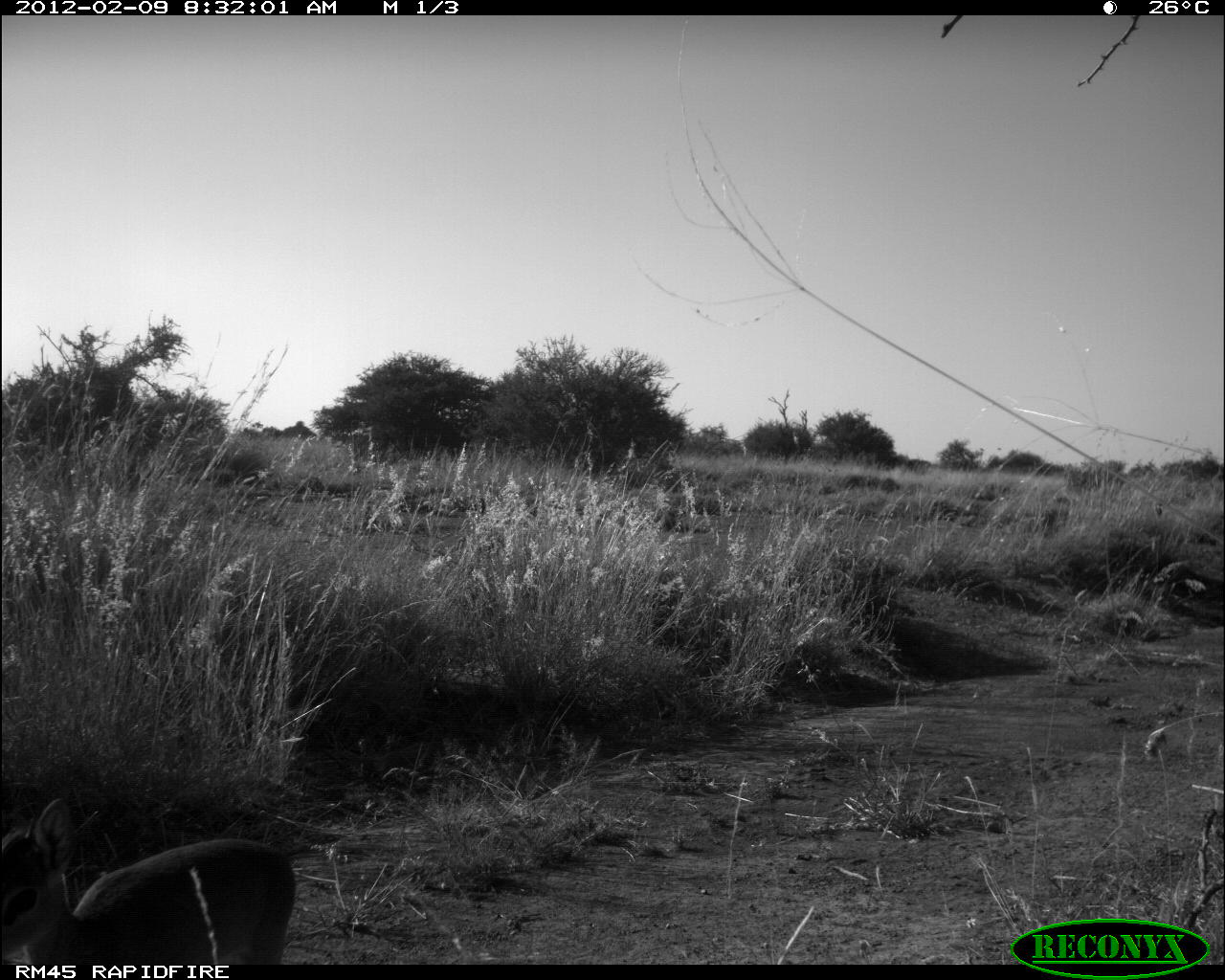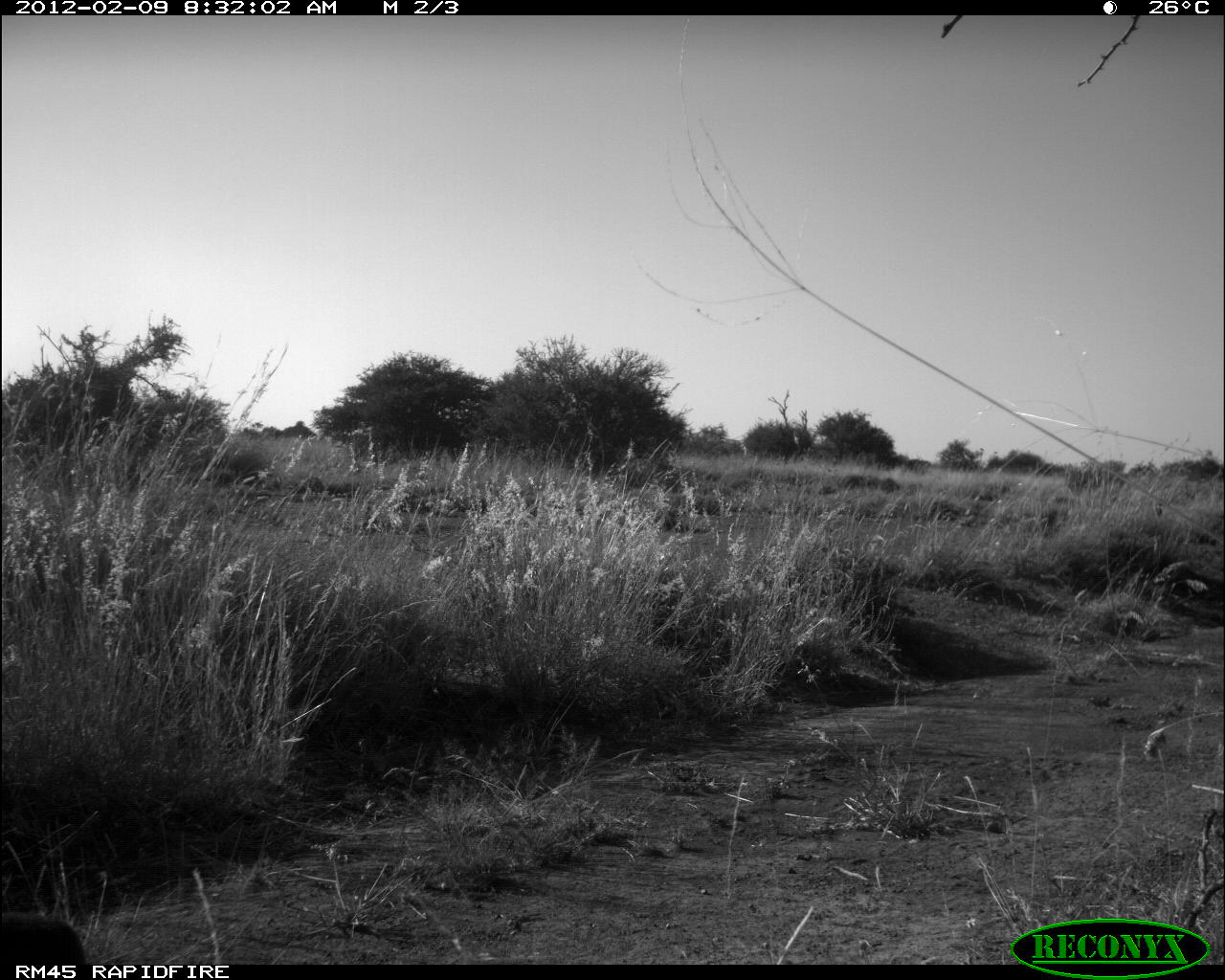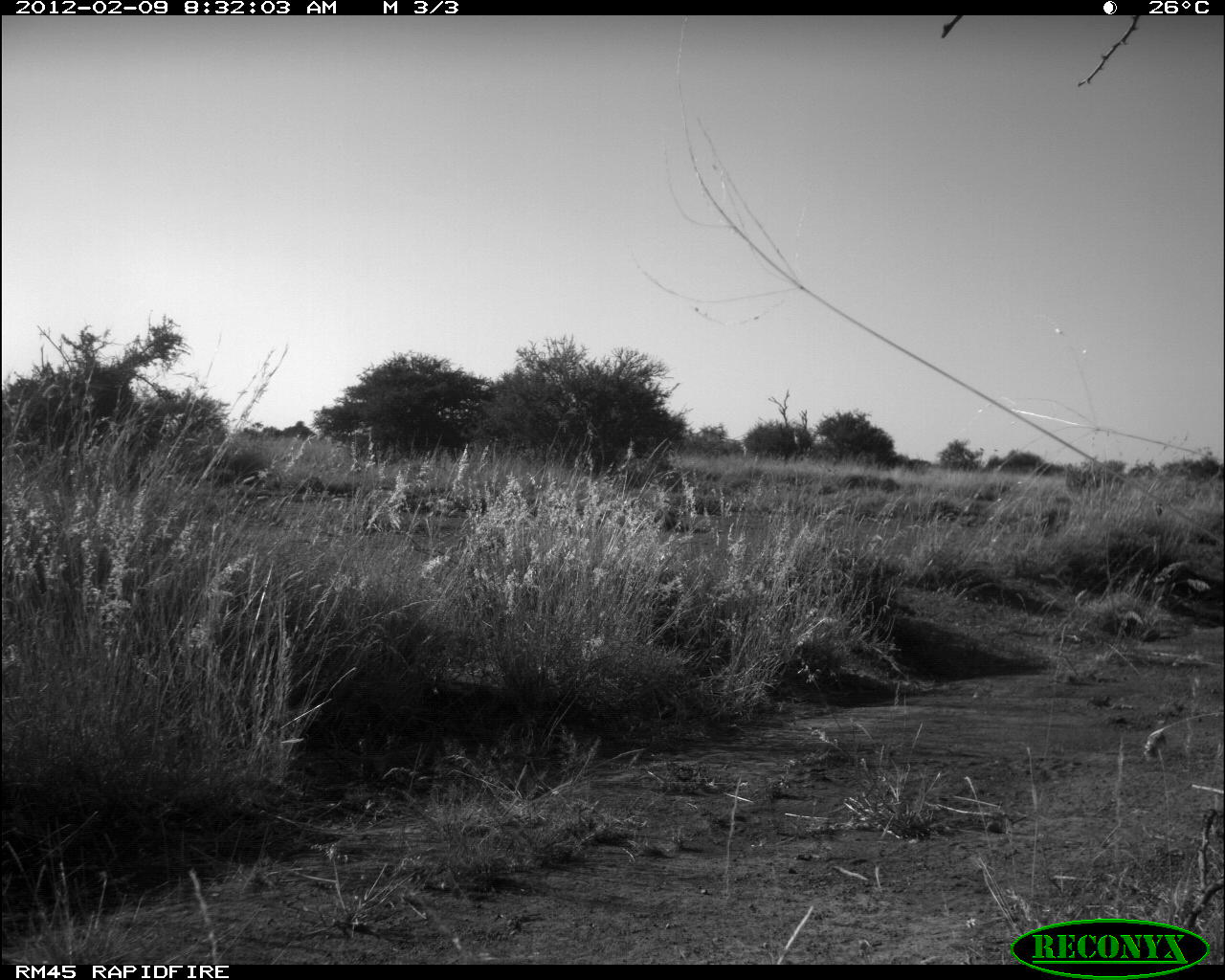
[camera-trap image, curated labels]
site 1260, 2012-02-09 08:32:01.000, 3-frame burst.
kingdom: Animalia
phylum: Chordata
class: Mammalia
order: Artiodactyla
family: Bovidae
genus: Madoqua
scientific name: Madoqua guentheri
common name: günther's dik-dik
Madoqua guentheri (günther's dik-dik), count 1.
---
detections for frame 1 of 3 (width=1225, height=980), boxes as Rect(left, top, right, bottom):
madoqua guentheri: Rect(0, 793, 300, 965)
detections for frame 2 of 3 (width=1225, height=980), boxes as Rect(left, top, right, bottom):
madoqua guentheri: Rect(1, 910, 89, 967)